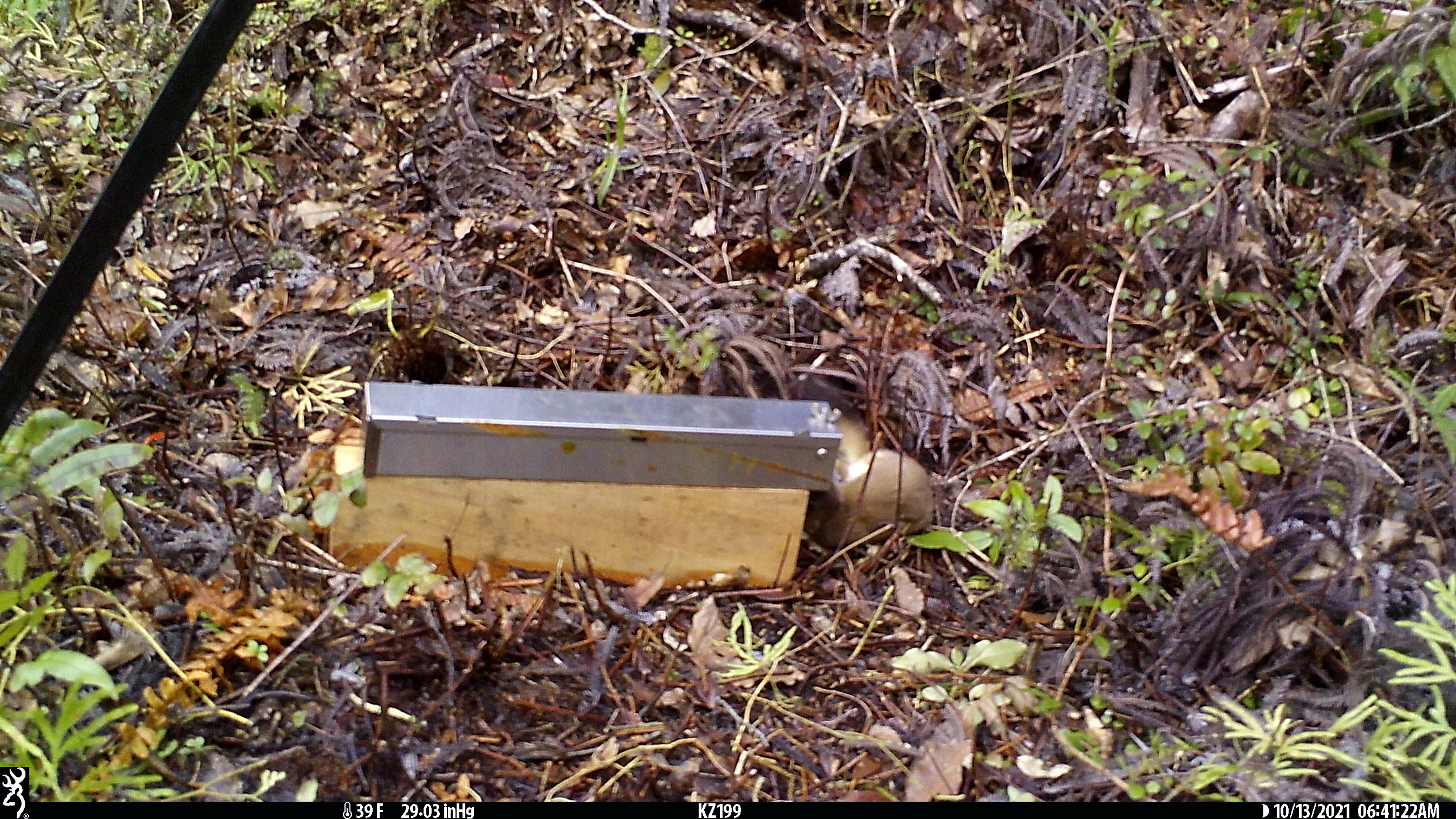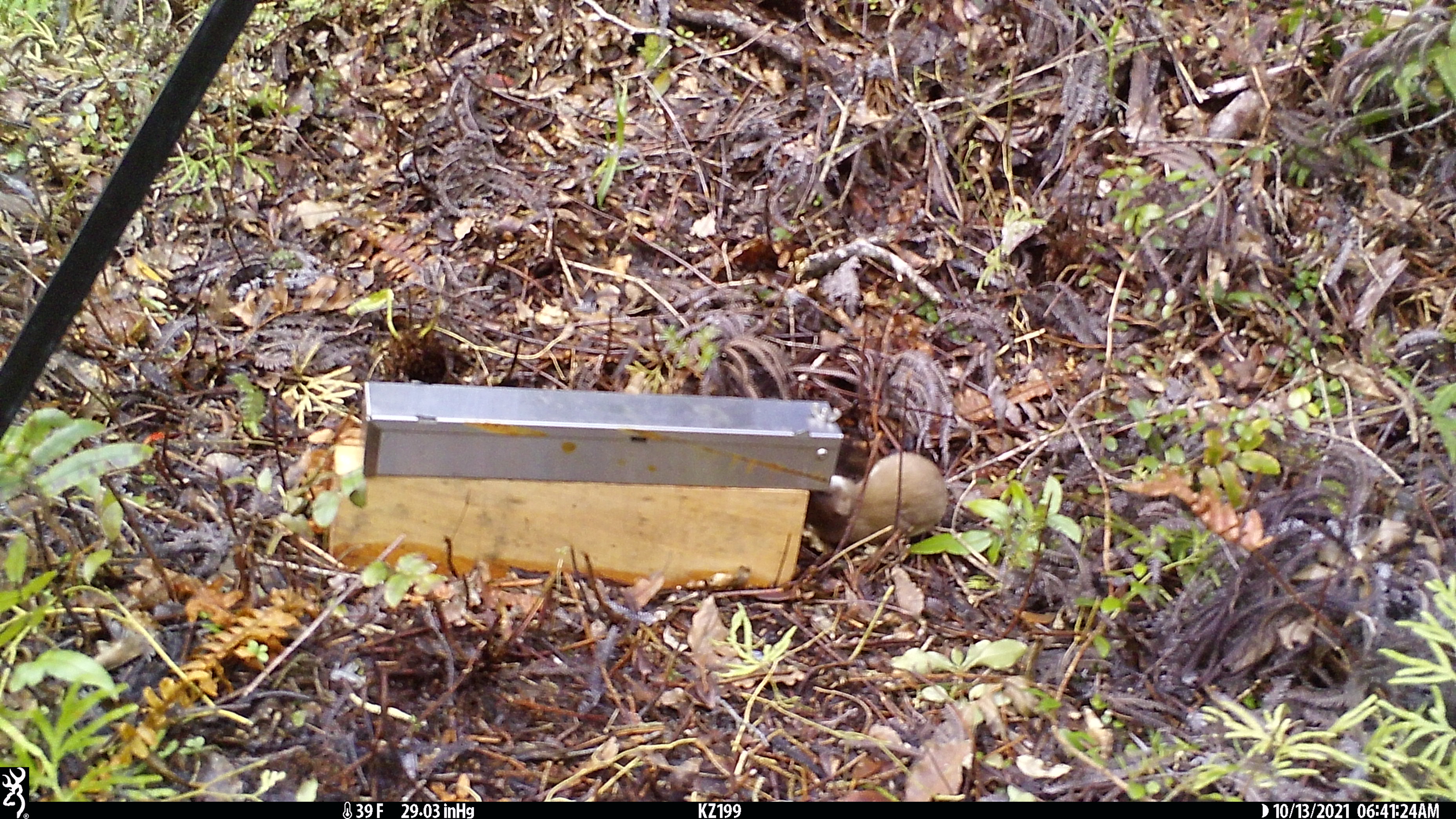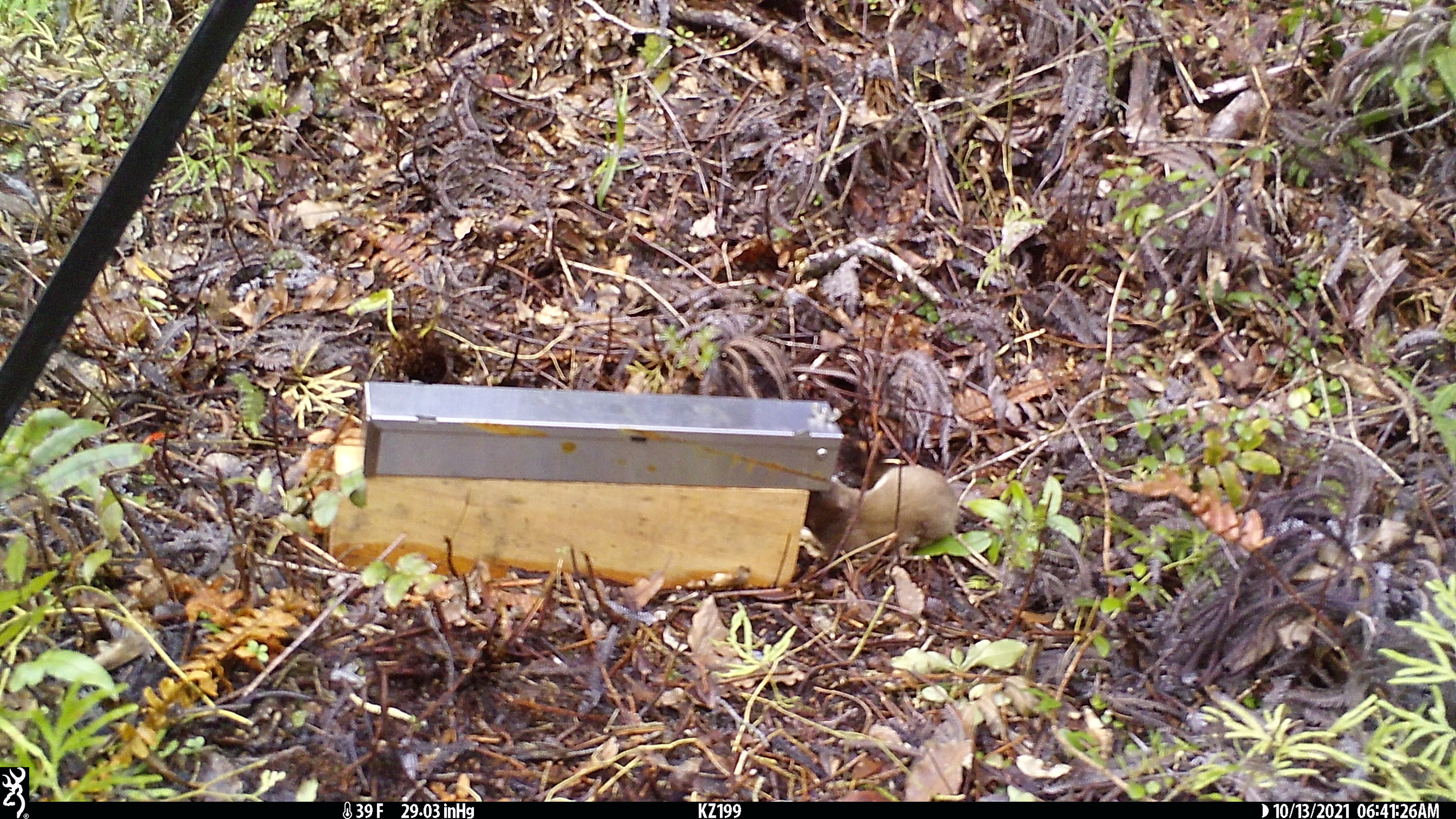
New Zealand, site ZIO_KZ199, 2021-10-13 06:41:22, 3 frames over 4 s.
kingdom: Animalia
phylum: Chordata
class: Mammalia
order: Carnivora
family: Mustelidae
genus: Mustela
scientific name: Mustela erminea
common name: stoat